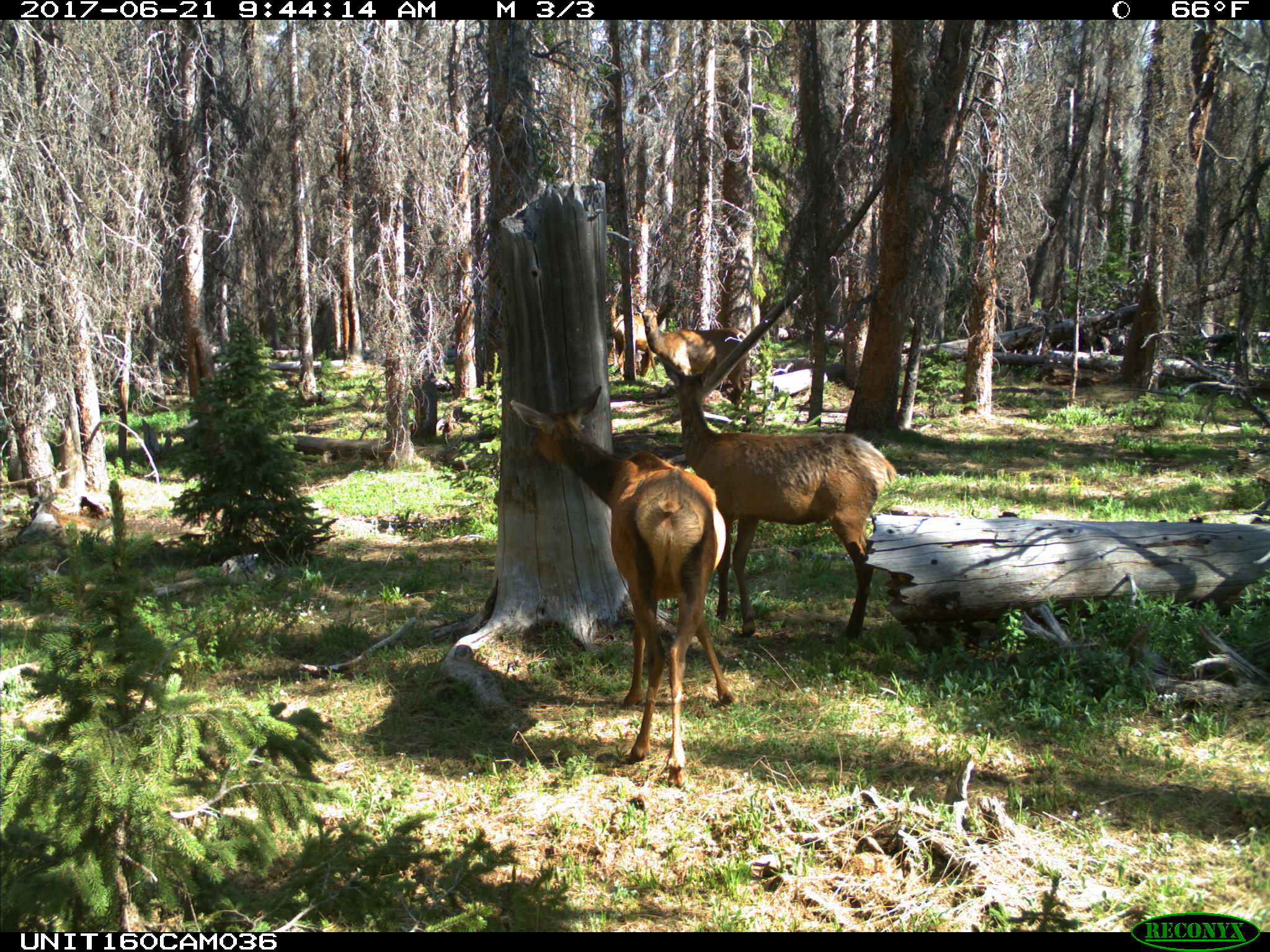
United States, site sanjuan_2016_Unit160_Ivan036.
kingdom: Animalia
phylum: Chordata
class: Mammalia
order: Artiodactyla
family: Cervidae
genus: Cervus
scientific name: Cervus elaphus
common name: red deer